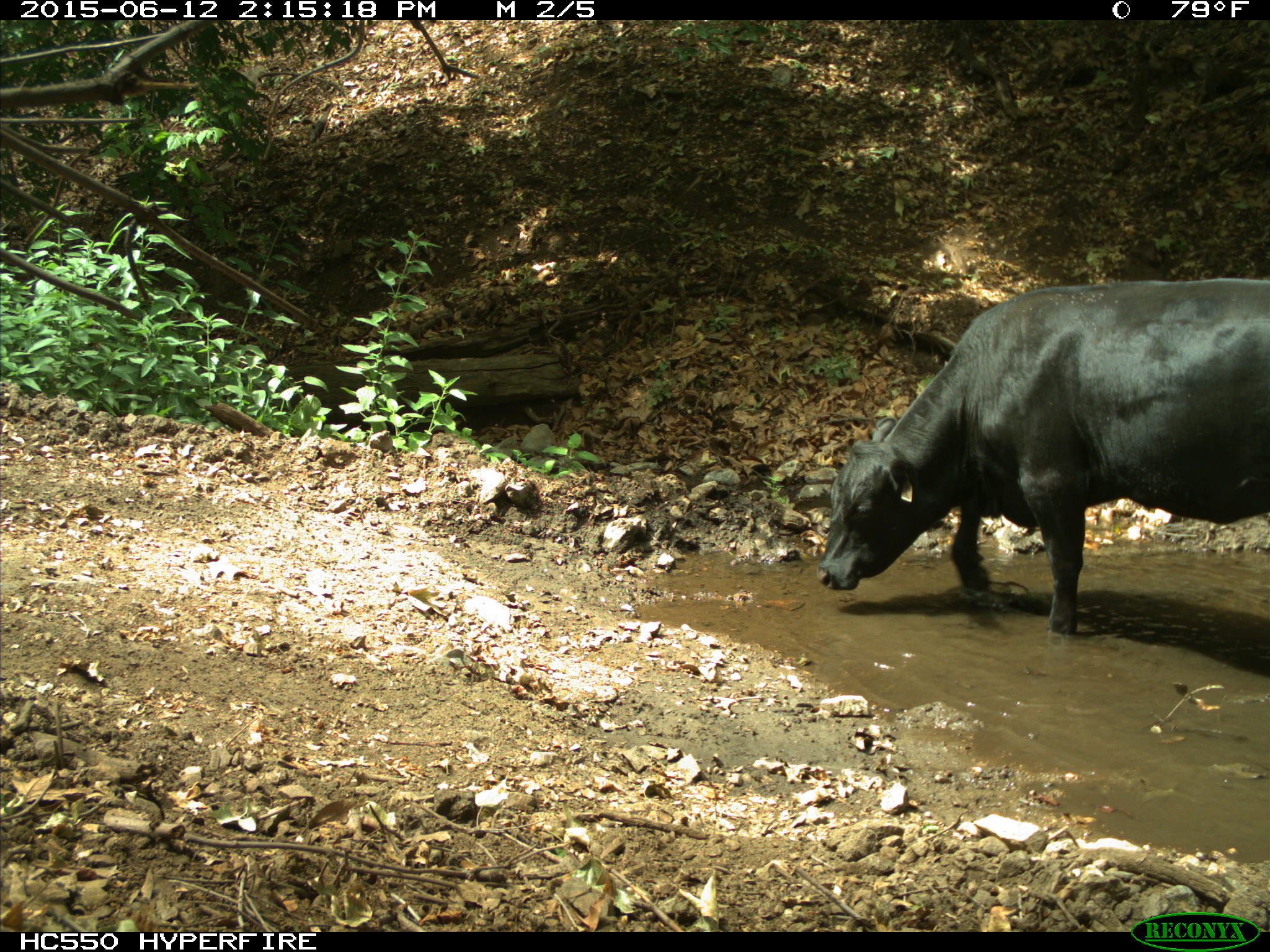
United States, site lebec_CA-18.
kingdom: Animalia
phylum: Chordata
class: Mammalia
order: Artiodactyla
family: Bovidae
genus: Bos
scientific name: Bos taurus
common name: domestic cow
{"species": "Bos taurus (domestic cow)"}